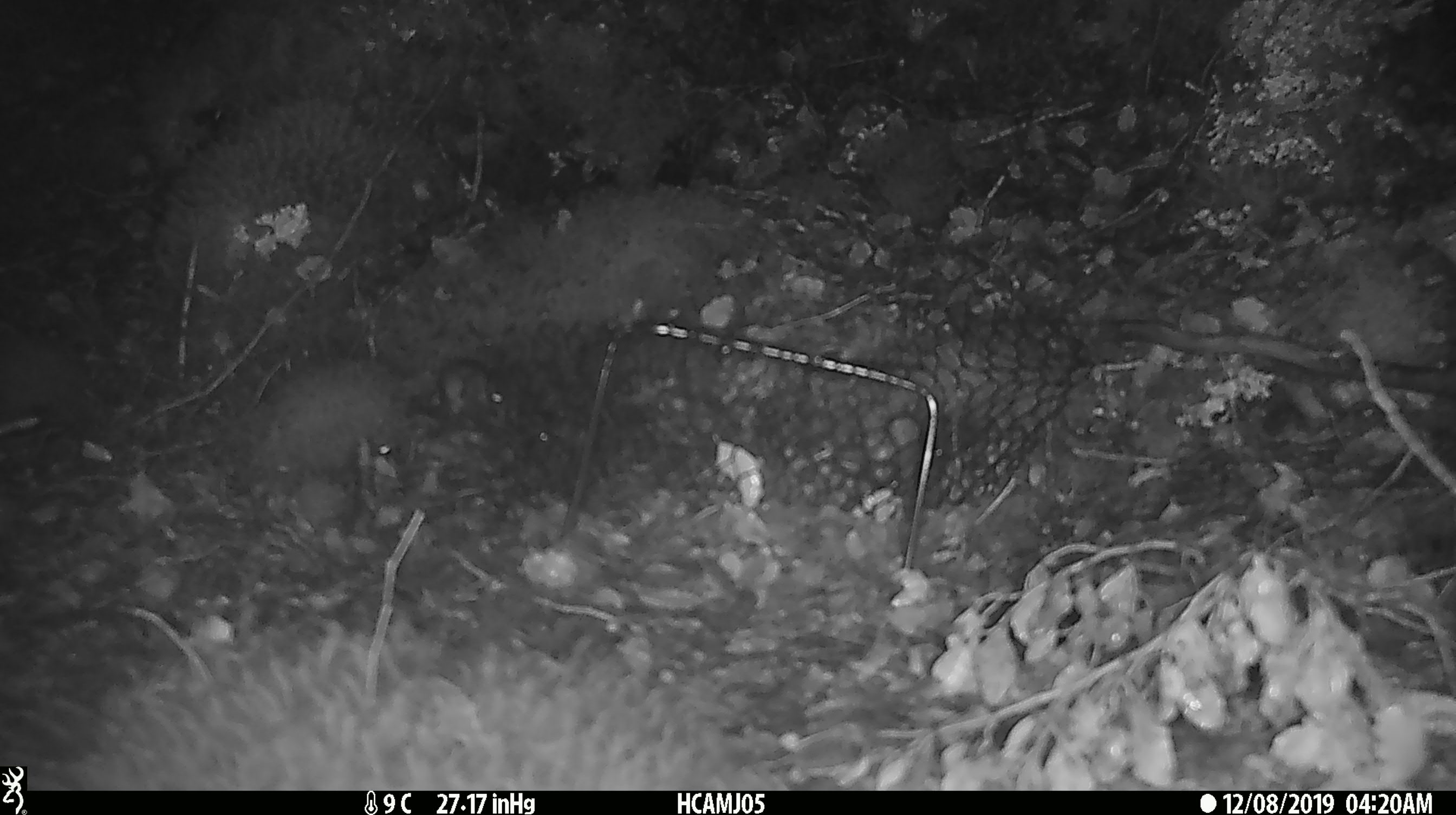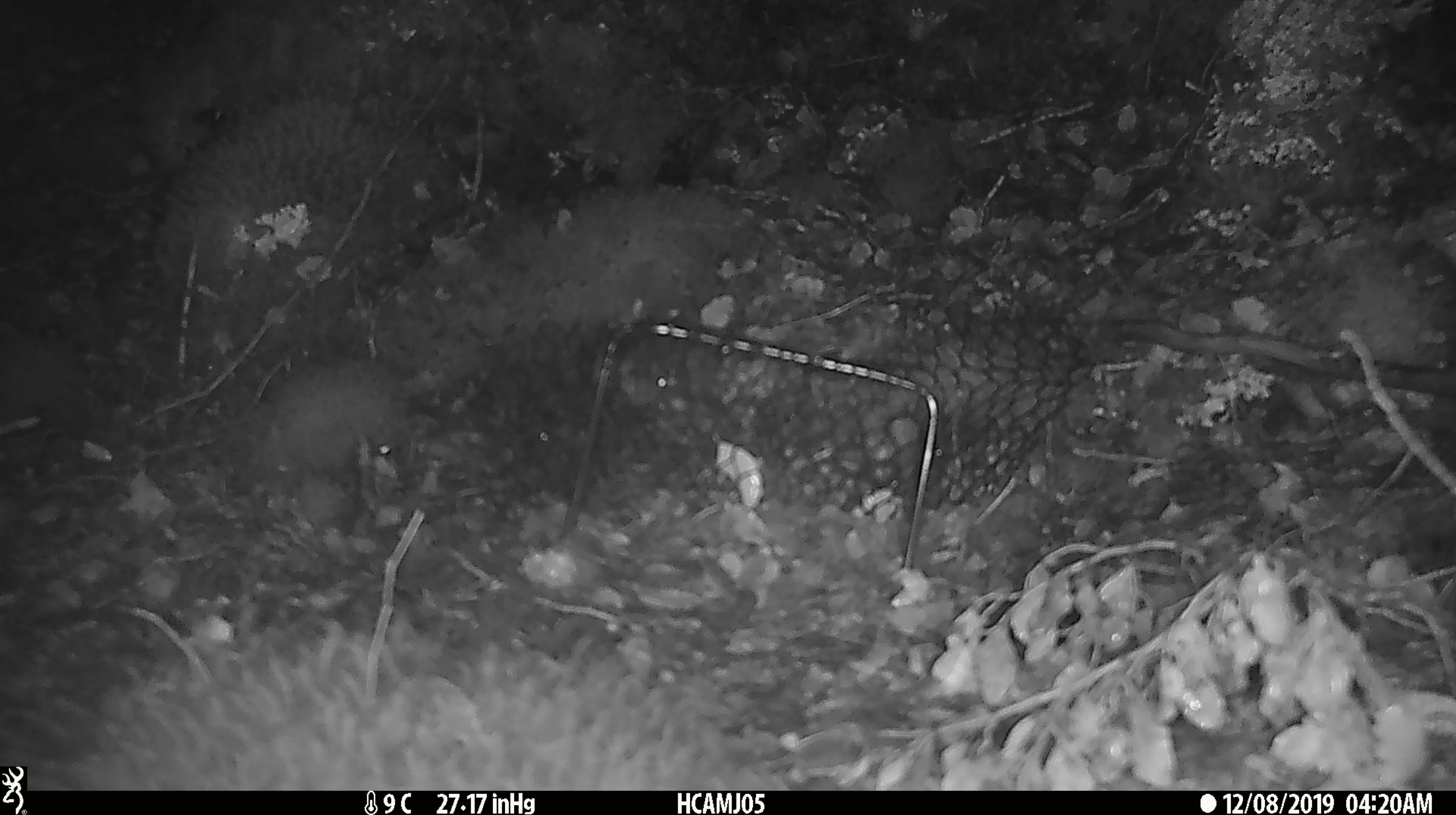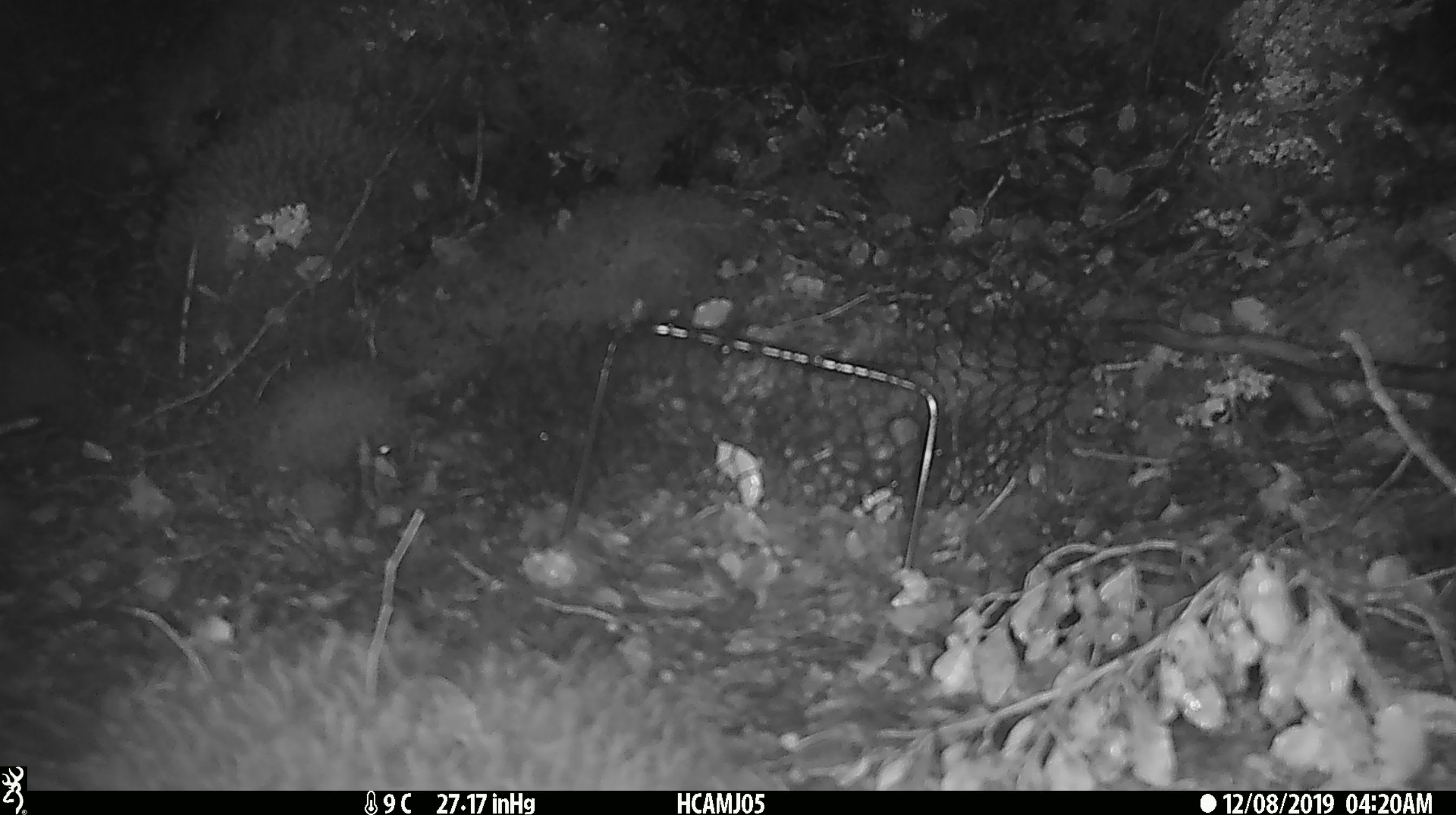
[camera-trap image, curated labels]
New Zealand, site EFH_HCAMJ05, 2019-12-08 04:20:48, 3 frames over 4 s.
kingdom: Animalia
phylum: Chordata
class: Mammalia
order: Rodentia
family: Muridae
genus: Mus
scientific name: Mus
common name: mouse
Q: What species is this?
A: Mouse (Mus).